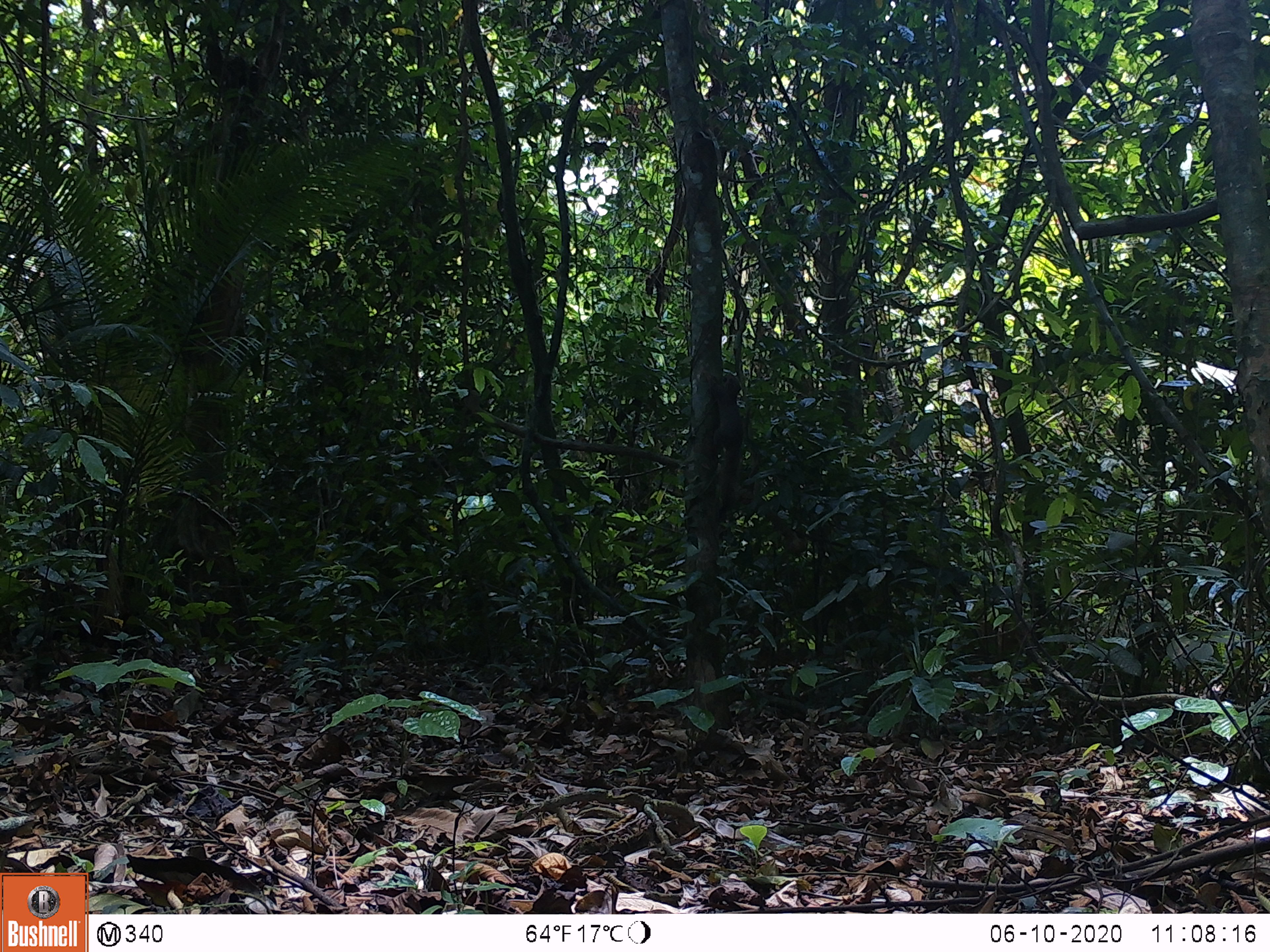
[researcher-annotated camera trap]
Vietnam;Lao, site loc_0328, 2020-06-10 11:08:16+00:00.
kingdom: Animalia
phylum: Chordata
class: Mammalia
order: Rodentia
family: Sciuridae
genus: Callosciurus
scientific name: Callosciurus erythraeus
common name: pallas's squirrel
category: pallass squirrel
Pallass squirrel (pallas's squirrel) (Callosciurus erythraeus). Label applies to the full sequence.